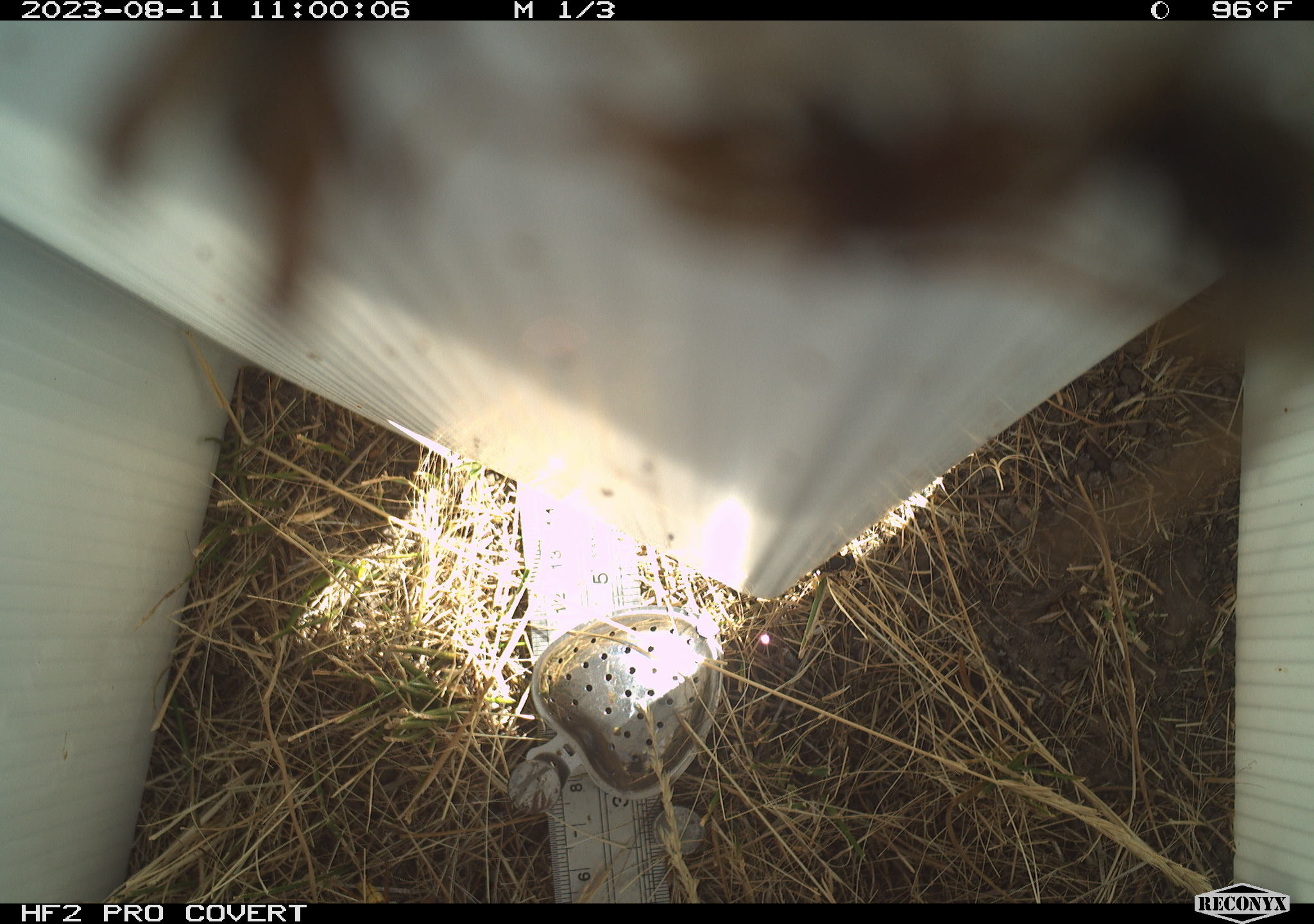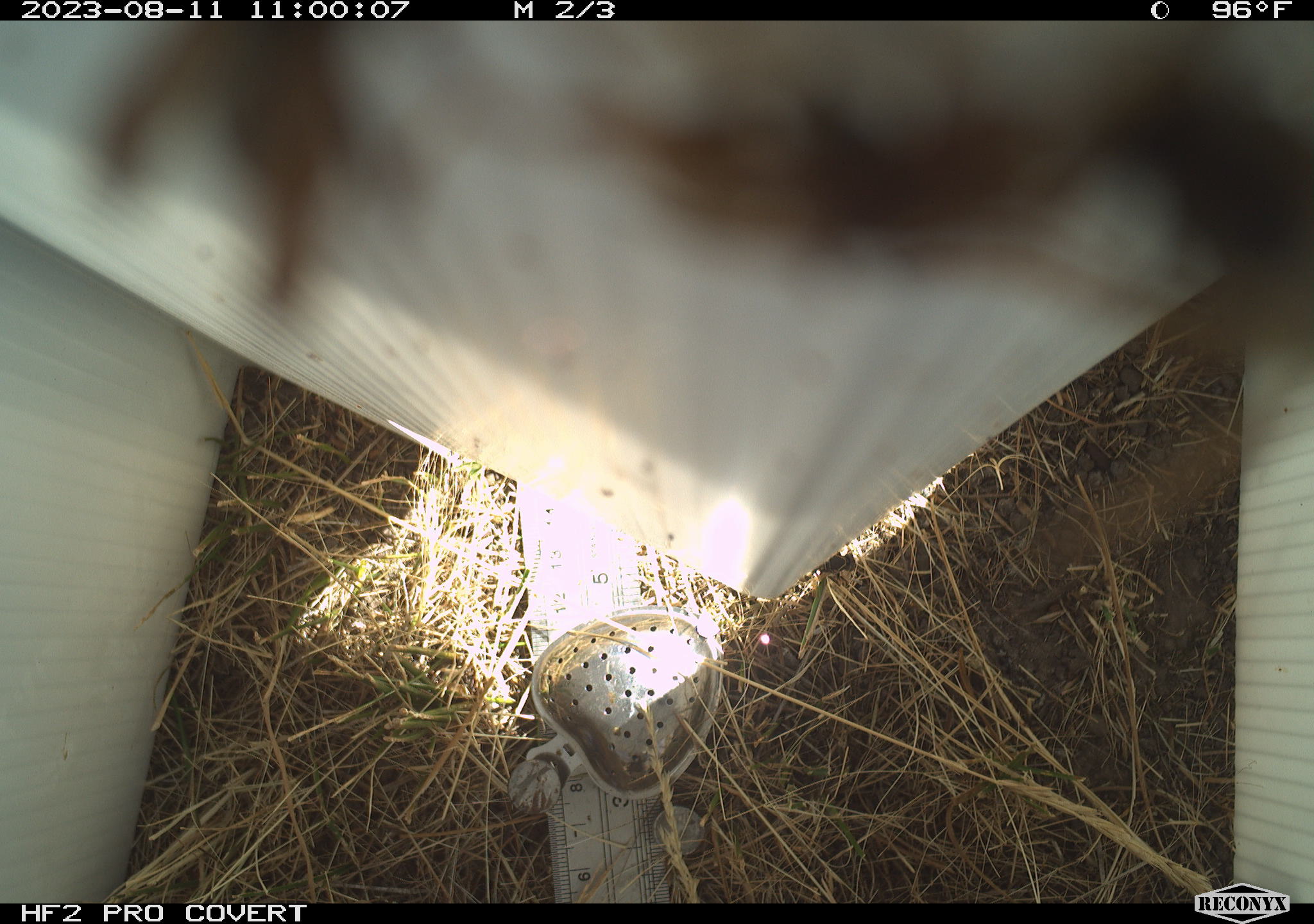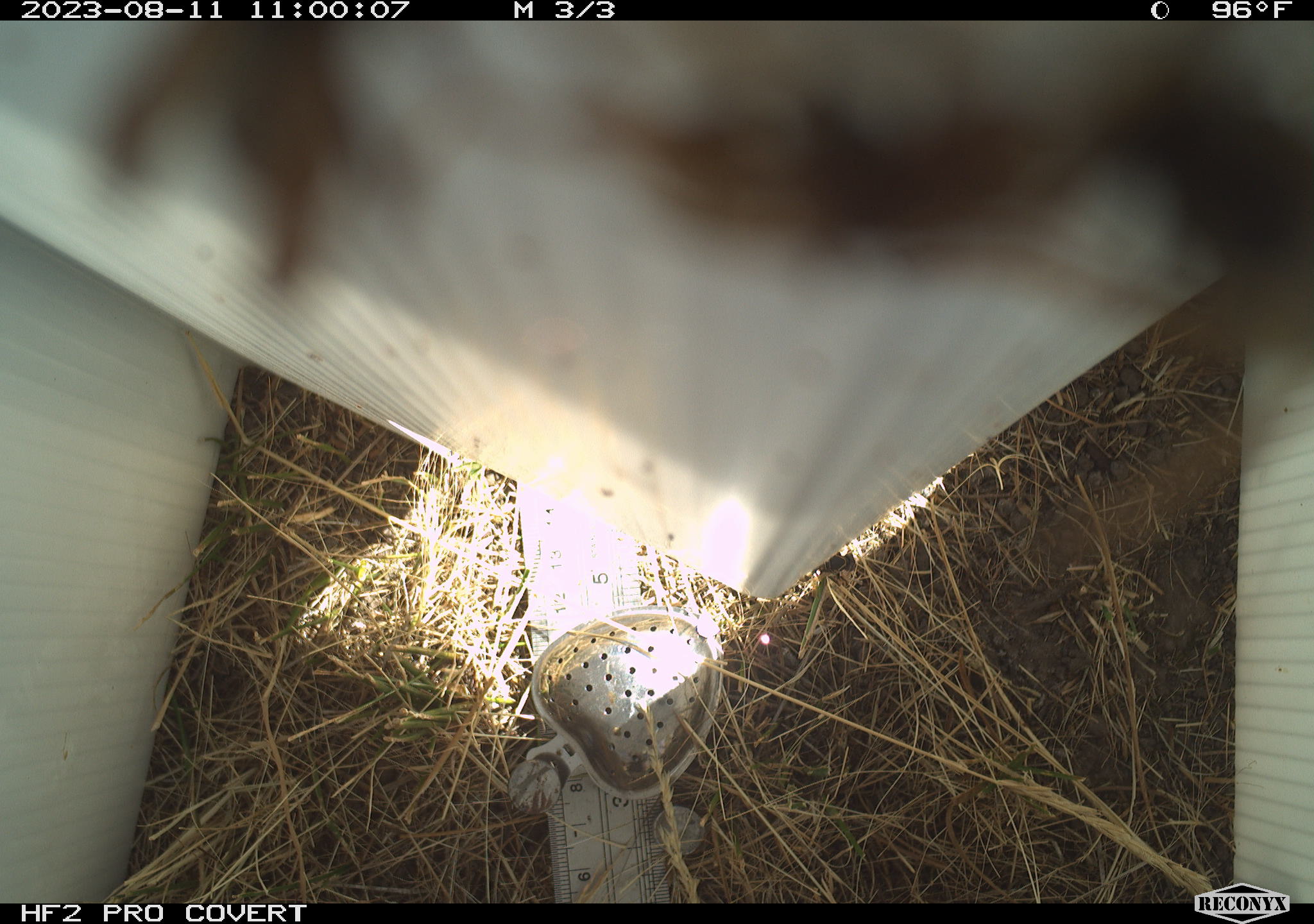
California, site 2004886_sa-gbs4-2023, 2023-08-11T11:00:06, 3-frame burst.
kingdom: Animalia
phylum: Arthropoda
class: Insecta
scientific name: Insecta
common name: insect